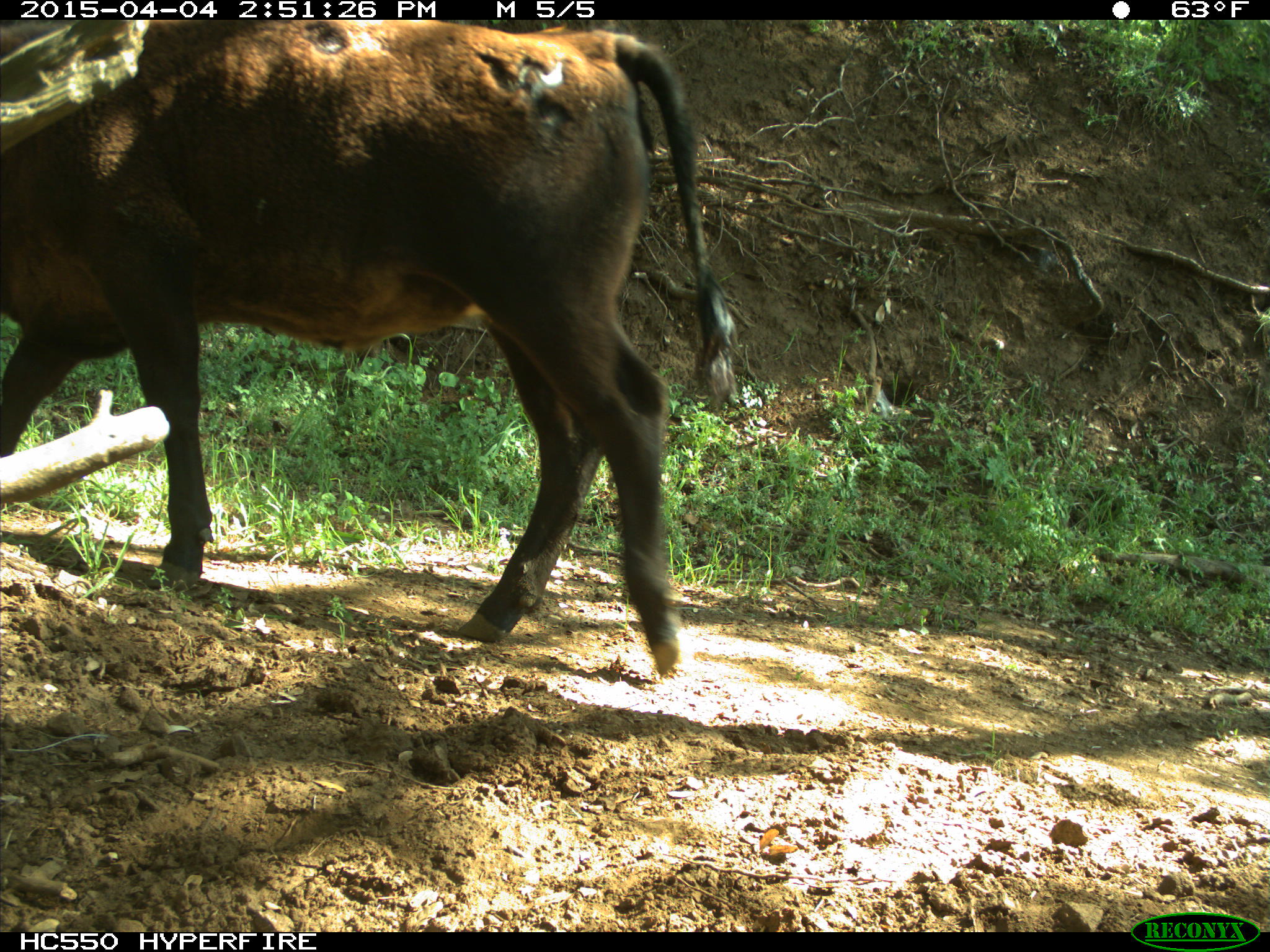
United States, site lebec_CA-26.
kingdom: Animalia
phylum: Chordata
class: Mammalia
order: Artiodactyla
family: Bovidae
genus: Bos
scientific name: Bos taurus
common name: domestic cow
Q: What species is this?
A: Bos taurus (domestic cow).